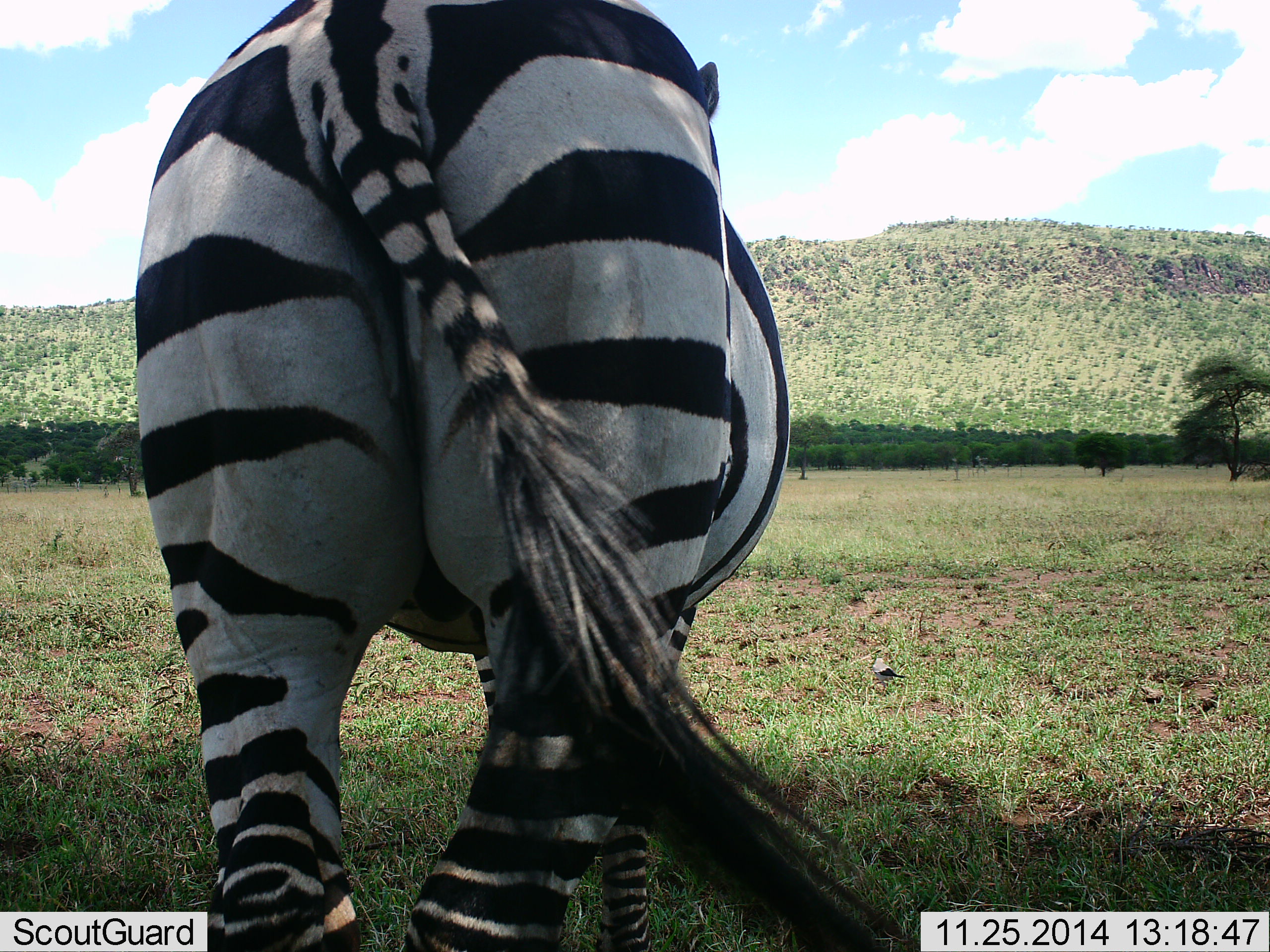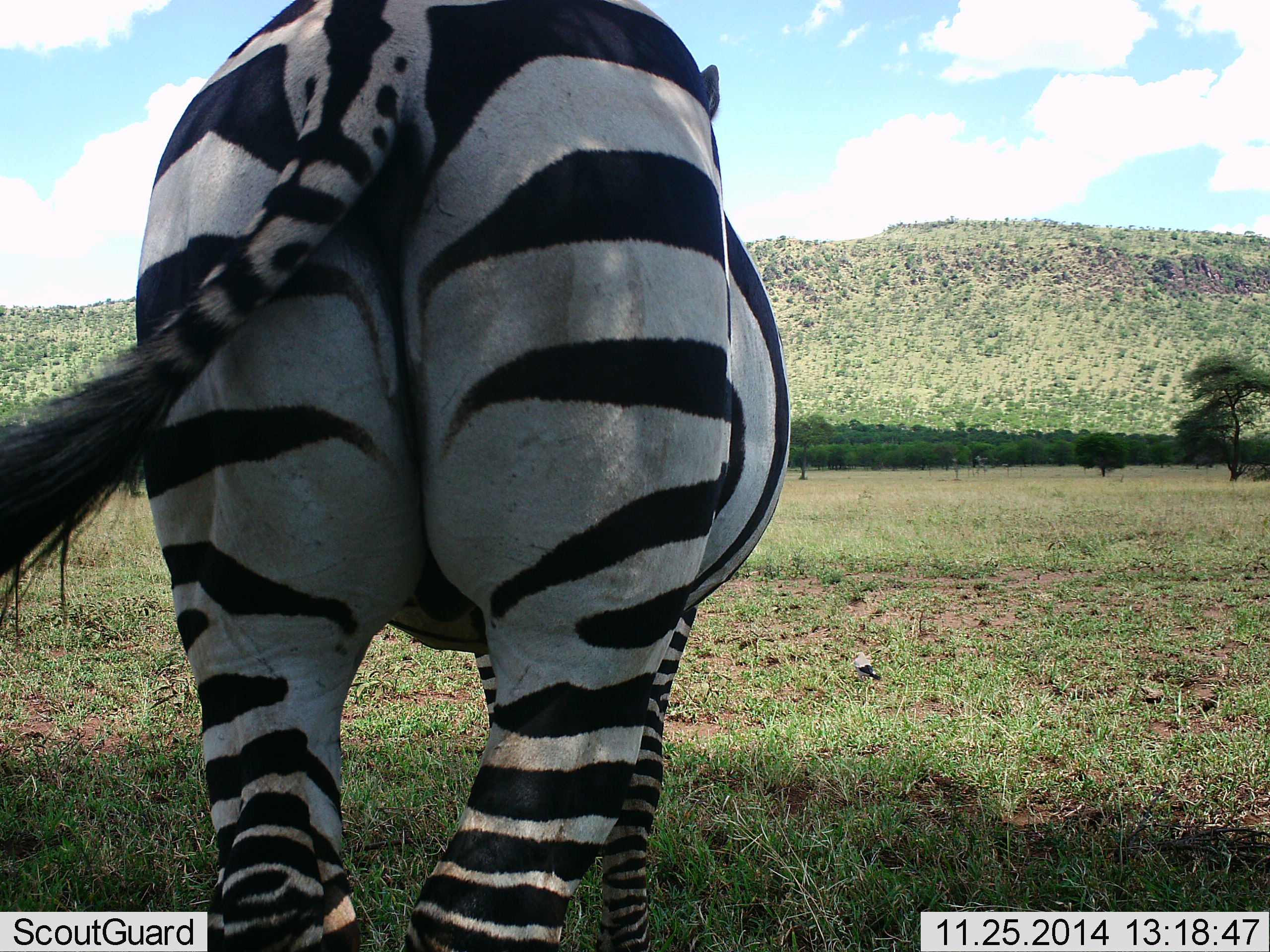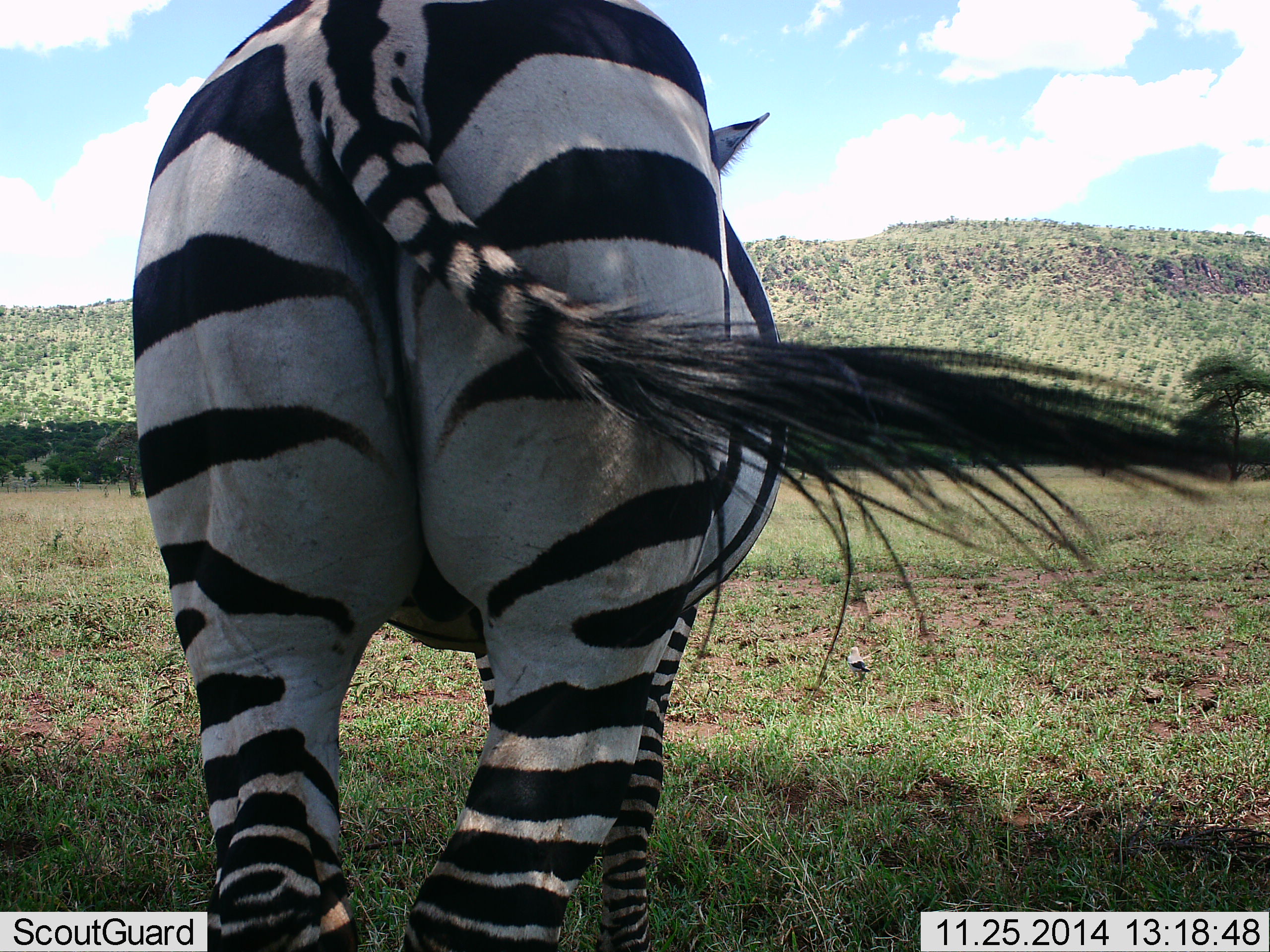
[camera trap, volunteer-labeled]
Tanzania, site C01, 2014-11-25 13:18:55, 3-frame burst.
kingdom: Animalia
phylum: Chordata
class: Mammalia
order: Perissodactyla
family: Equidae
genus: Equus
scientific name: Equus quagga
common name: plains zebra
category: zebra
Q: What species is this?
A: Zebra (plains zebra) (Equus quagga).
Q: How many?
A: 1.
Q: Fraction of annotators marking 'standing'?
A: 100%.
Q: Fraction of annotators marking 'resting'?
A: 0%.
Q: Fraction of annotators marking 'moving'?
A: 0%.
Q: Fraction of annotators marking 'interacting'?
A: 0%.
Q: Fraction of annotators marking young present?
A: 0%.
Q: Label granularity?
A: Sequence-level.